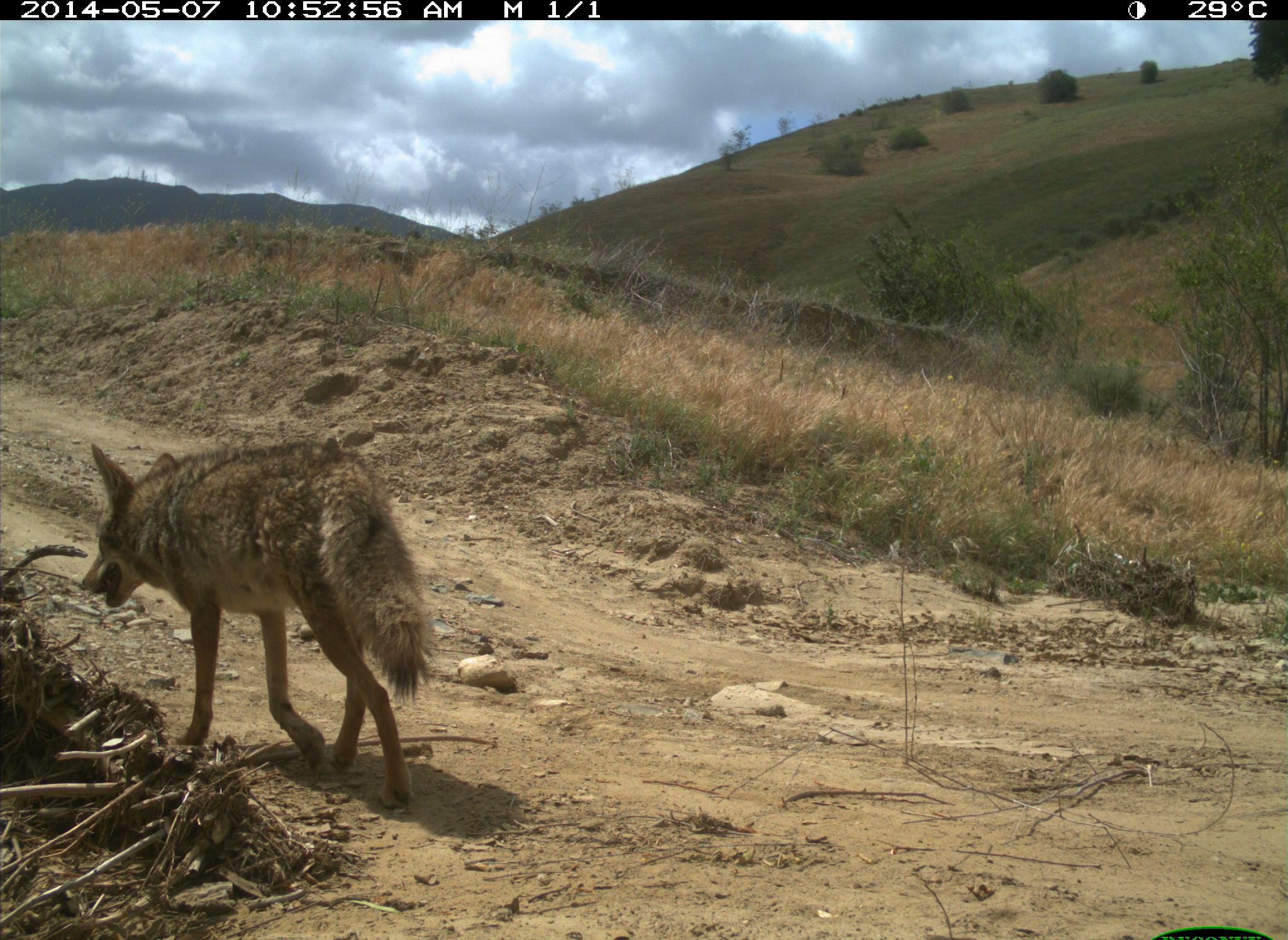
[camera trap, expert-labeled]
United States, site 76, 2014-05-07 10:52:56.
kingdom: Animalia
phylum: Chordata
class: Mammalia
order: Carnivora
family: Canidae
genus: Canis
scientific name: Canis latrans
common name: coyote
Coyote (Canis latrans).